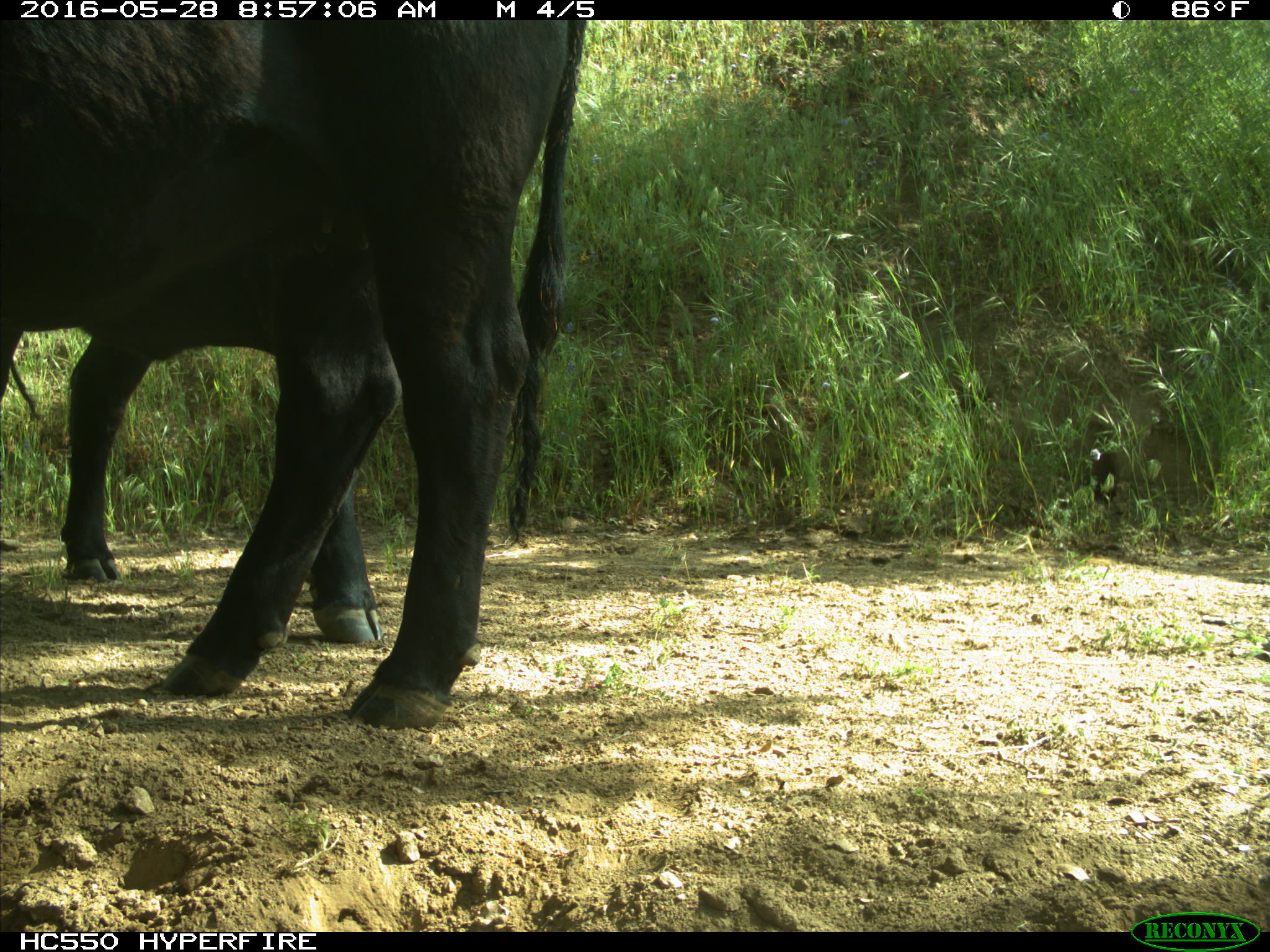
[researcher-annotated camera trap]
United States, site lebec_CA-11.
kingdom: Animalia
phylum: Chordata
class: Mammalia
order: Artiodactyla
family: Bovidae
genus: Bos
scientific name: Bos taurus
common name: domestic cow